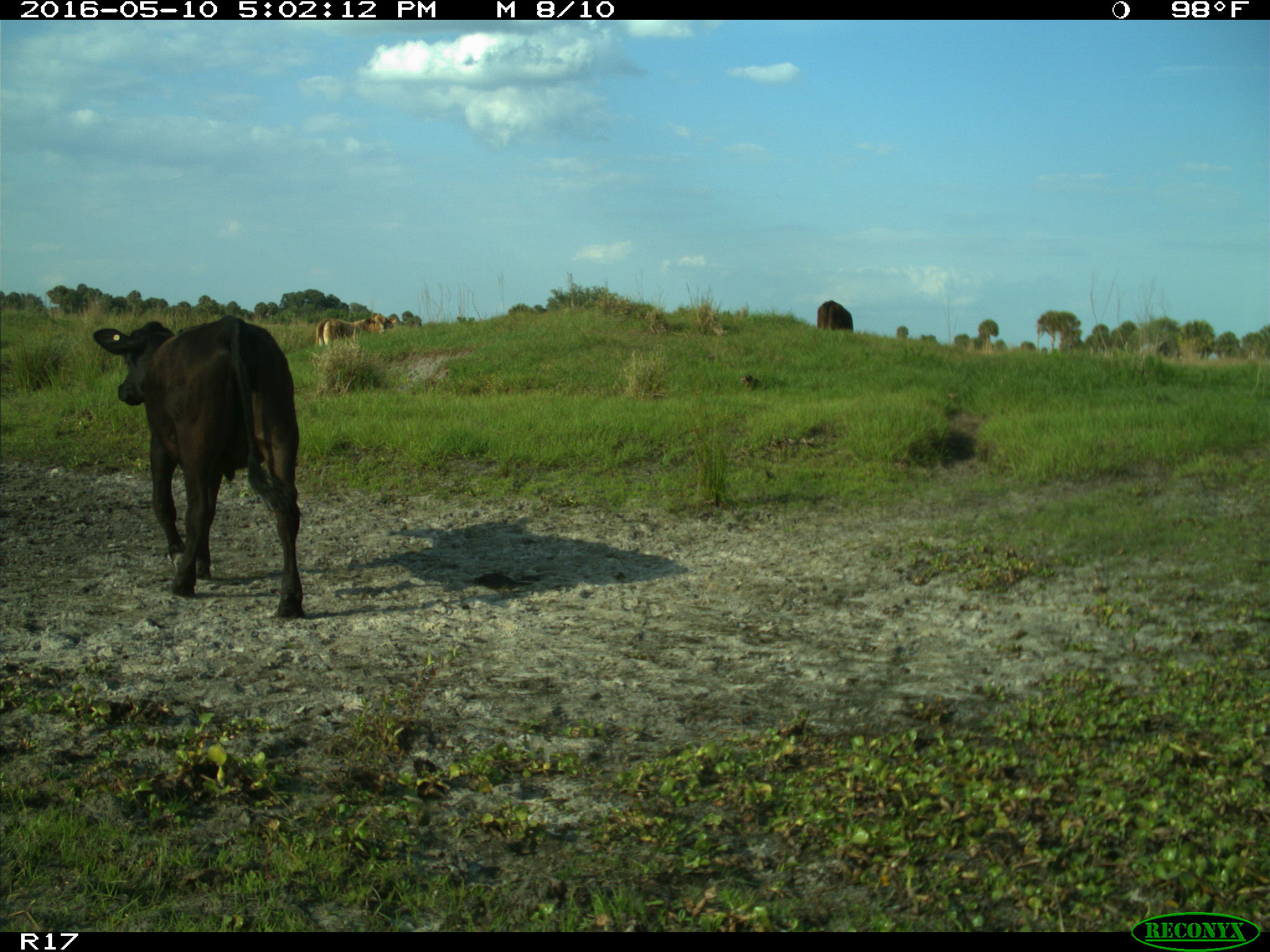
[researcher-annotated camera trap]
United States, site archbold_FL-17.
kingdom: Animalia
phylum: Chordata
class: Mammalia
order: Artiodactyla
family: Bovidae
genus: Bos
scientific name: Bos taurus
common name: domestic cow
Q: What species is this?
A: Bos taurus (domestic cow).